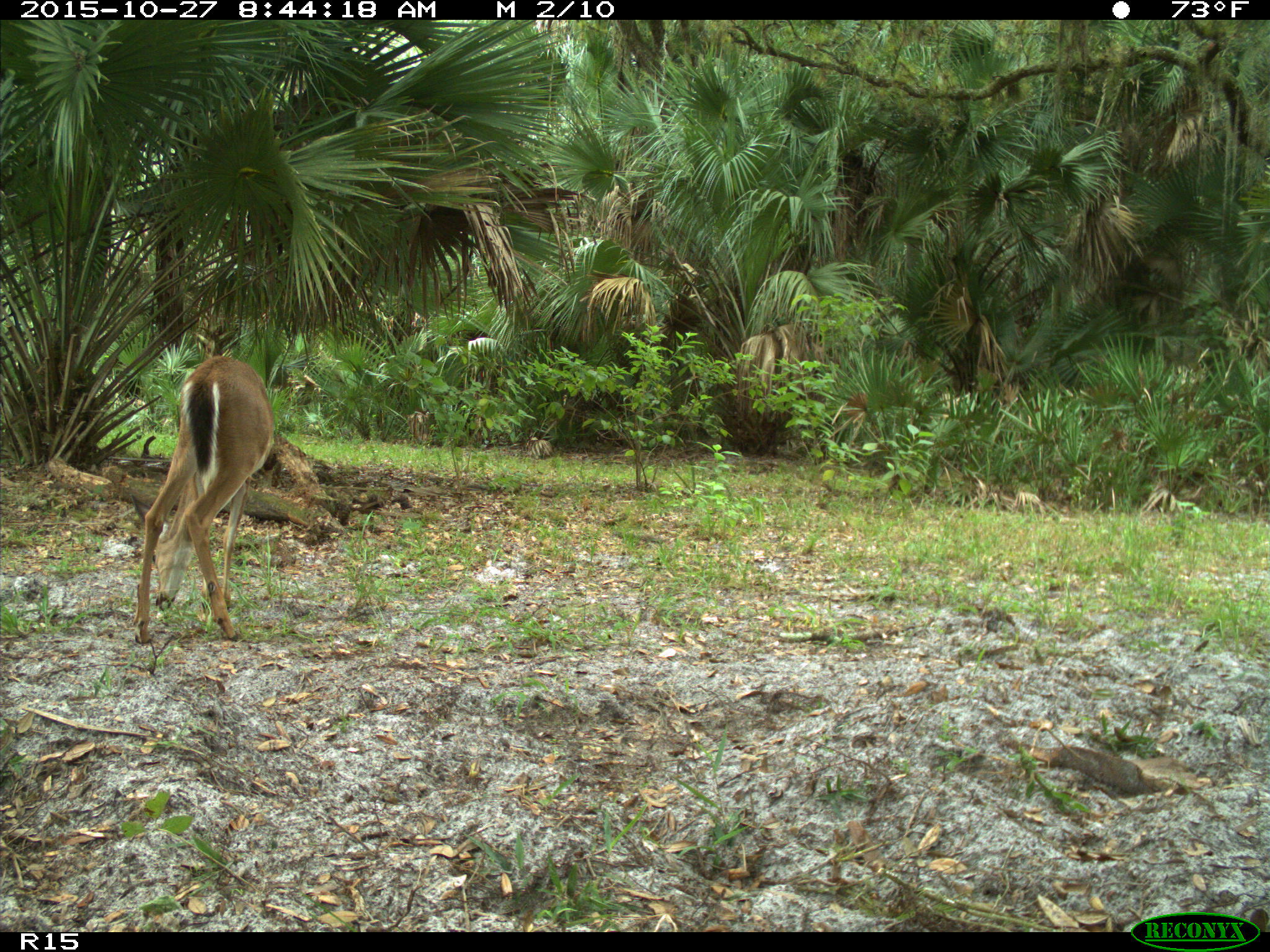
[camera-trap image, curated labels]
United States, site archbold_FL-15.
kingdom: Animalia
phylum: Chordata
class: Mammalia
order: Artiodactyla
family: Cervidae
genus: Odocoileus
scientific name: Odocoileus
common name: deer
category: unidentified deer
Unidentified deer (deer) (Odocoileus).